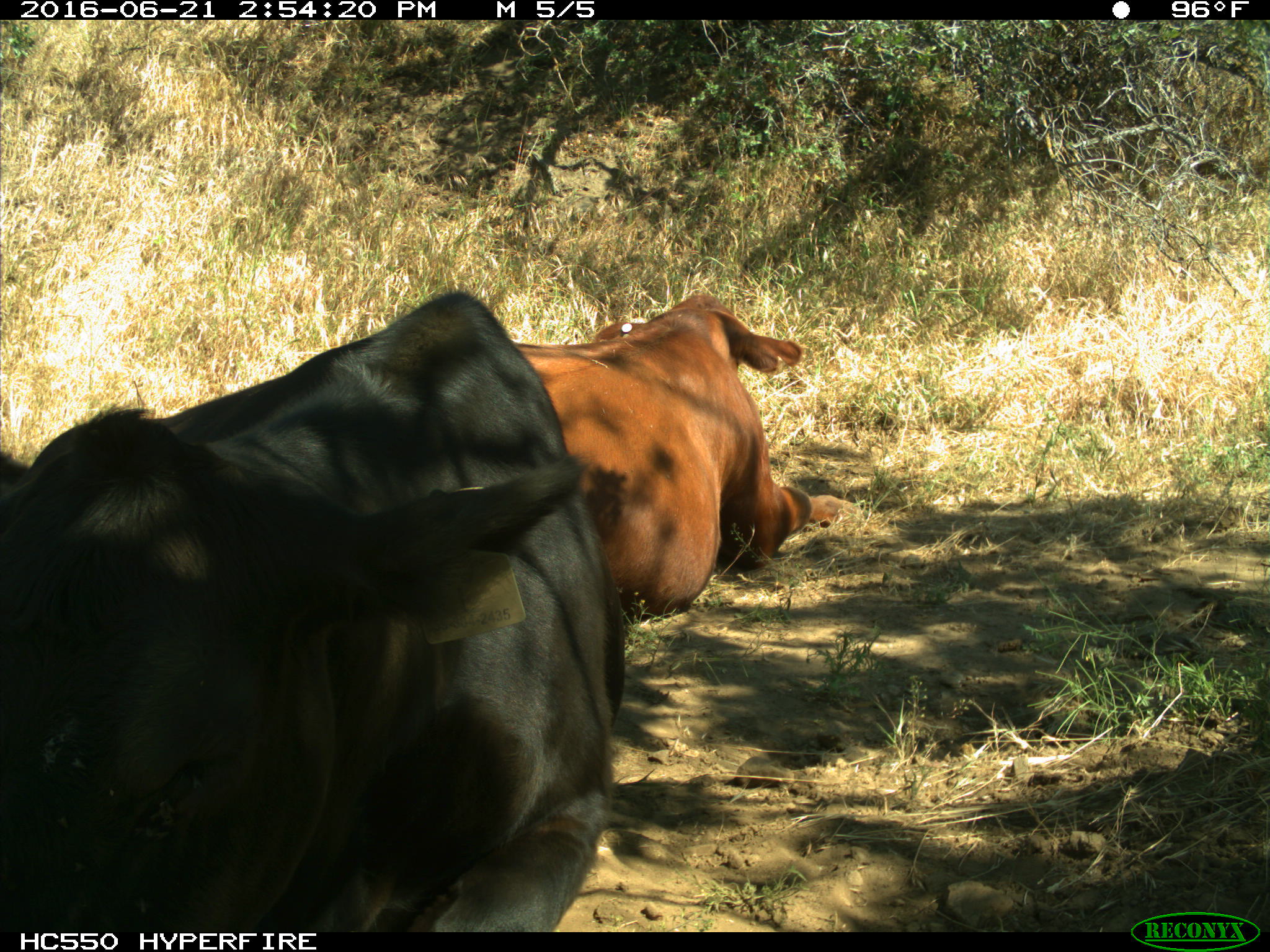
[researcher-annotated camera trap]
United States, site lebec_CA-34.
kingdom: Animalia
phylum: Chordata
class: Mammalia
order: Artiodactyla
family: Bovidae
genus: Bos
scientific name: Bos taurus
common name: domestic cow